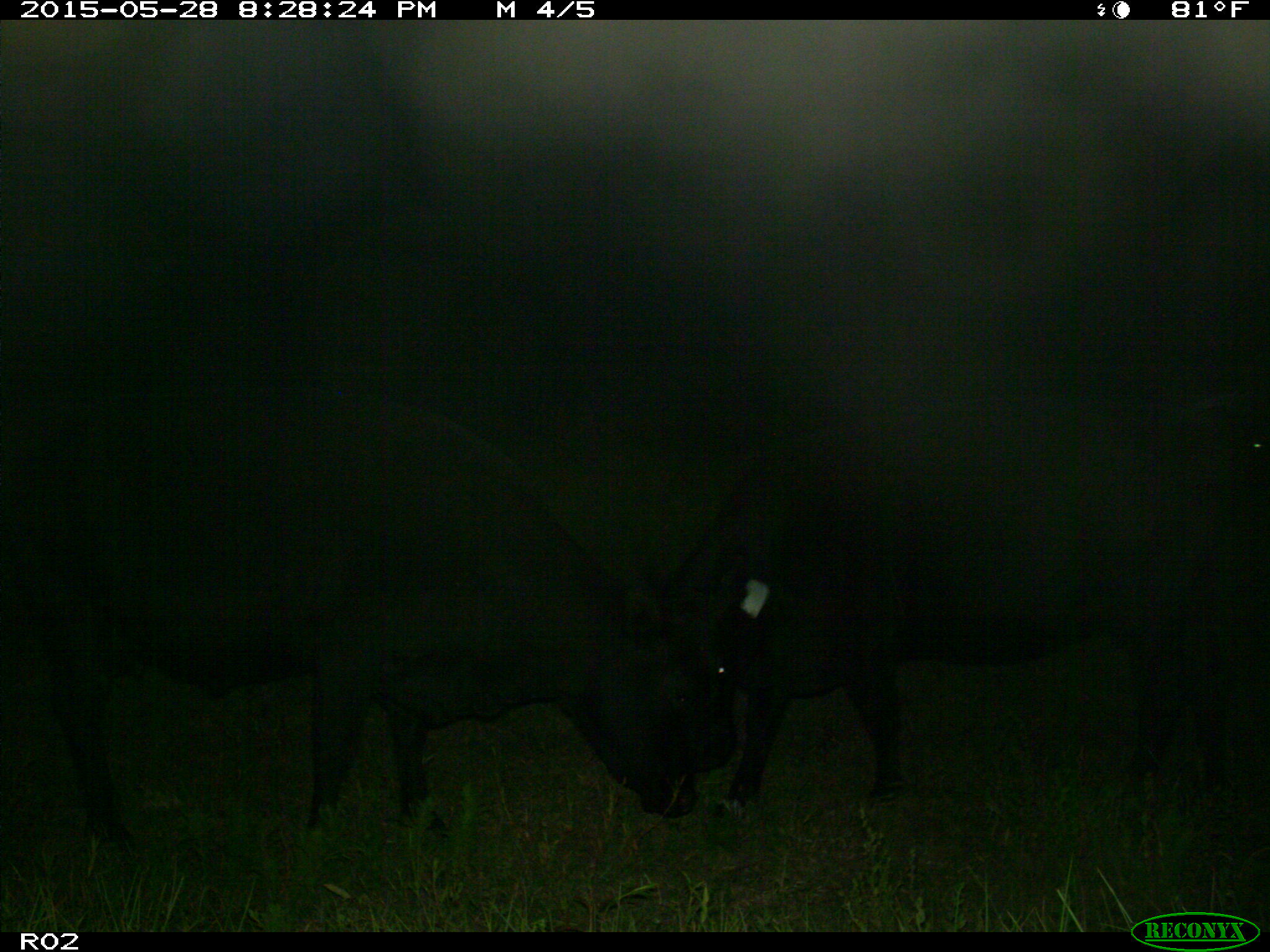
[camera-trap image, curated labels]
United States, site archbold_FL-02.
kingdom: Animalia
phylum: Chordata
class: Mammalia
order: Artiodactyla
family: Bovidae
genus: Bos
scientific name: Bos taurus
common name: domestic cow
Bos taurus (domestic cow).